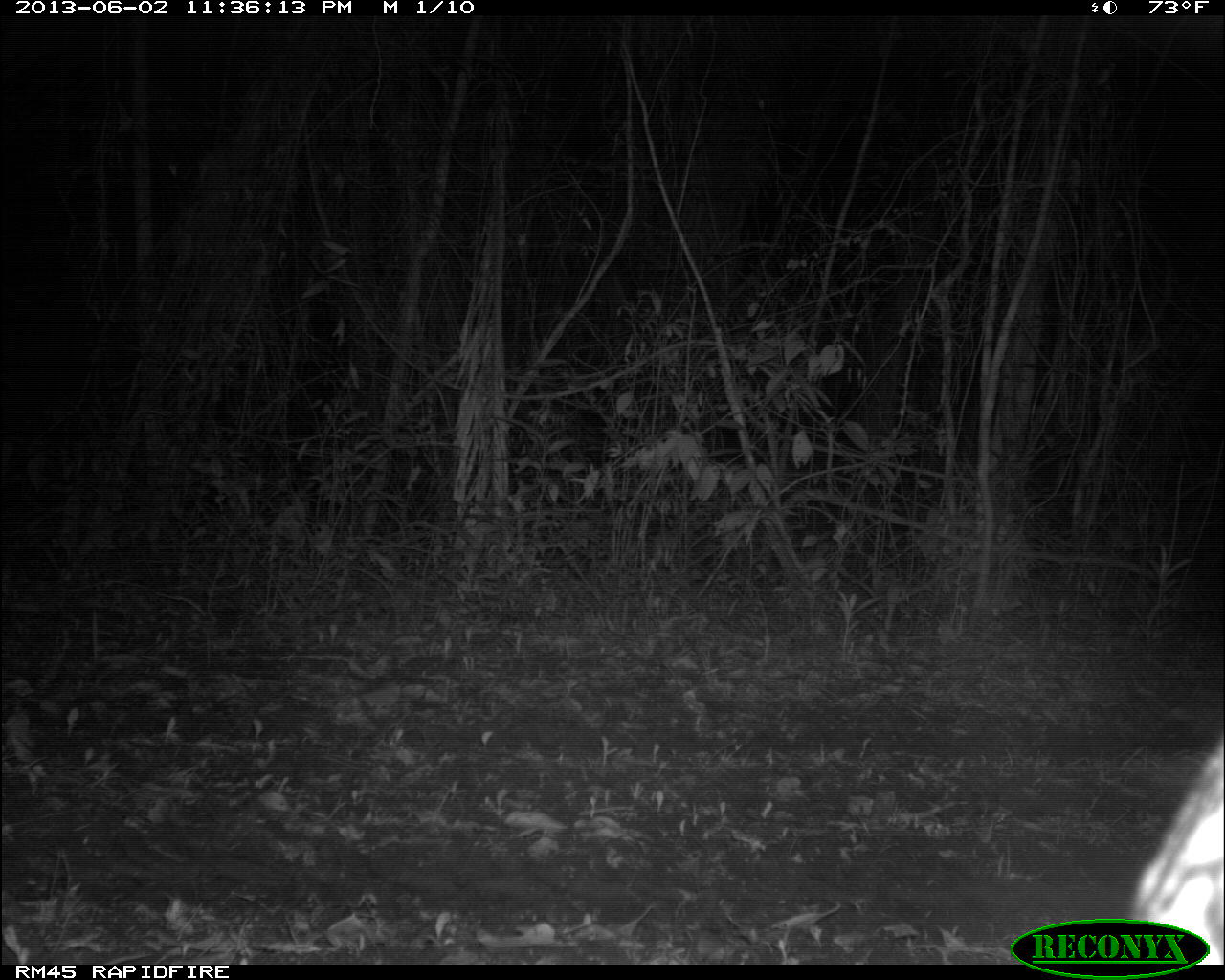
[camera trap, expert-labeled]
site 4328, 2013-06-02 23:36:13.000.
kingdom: Animalia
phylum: Chordata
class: Mammalia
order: Carnivora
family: Felidae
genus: Leopardus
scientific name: Leopardus pardalis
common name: ocelot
Leopardus pardalis (ocelot), count 1, sex male.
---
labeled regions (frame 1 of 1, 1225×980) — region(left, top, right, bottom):
leopardus pardalis: region(1124, 733, 1224, 965)